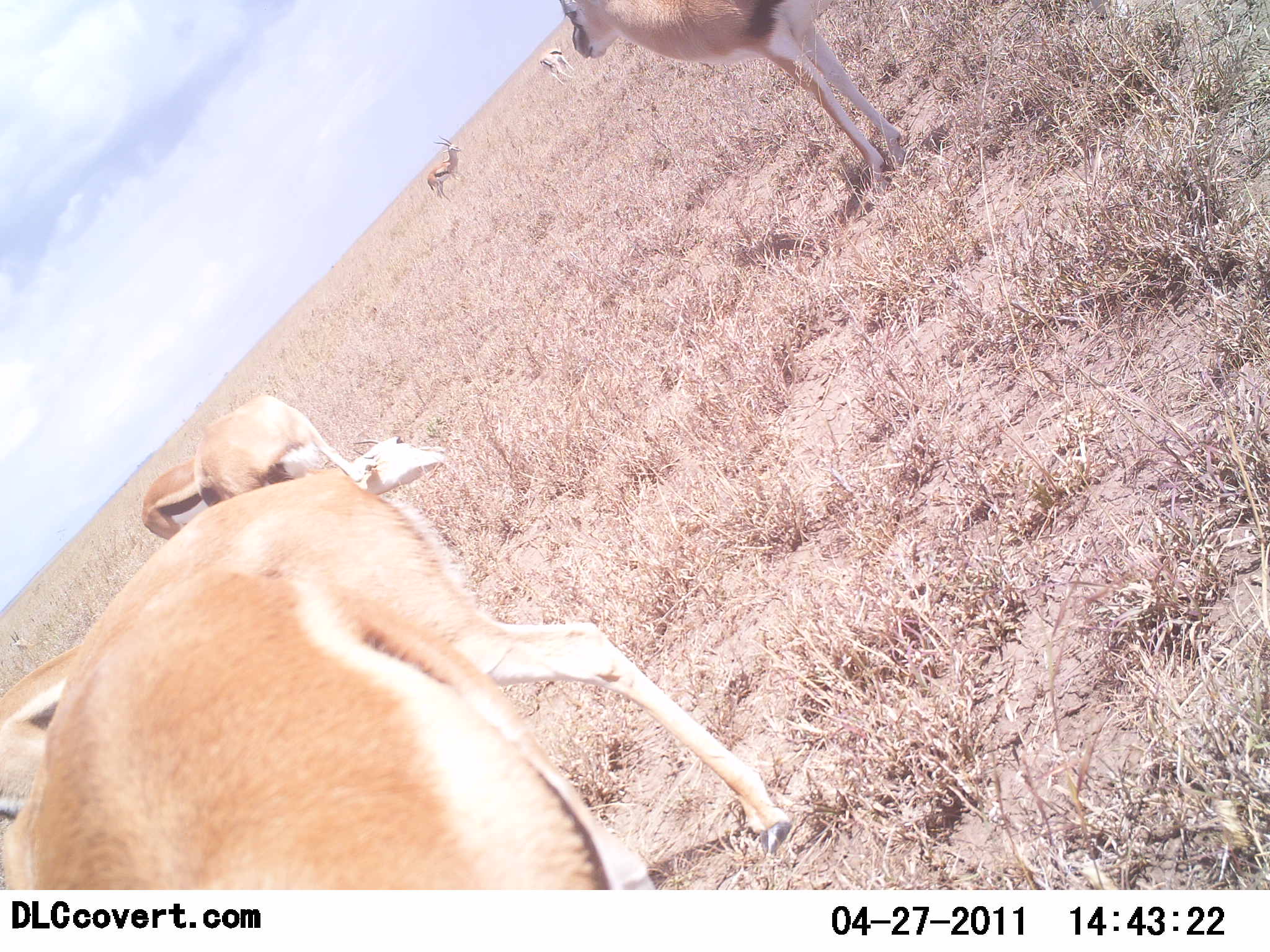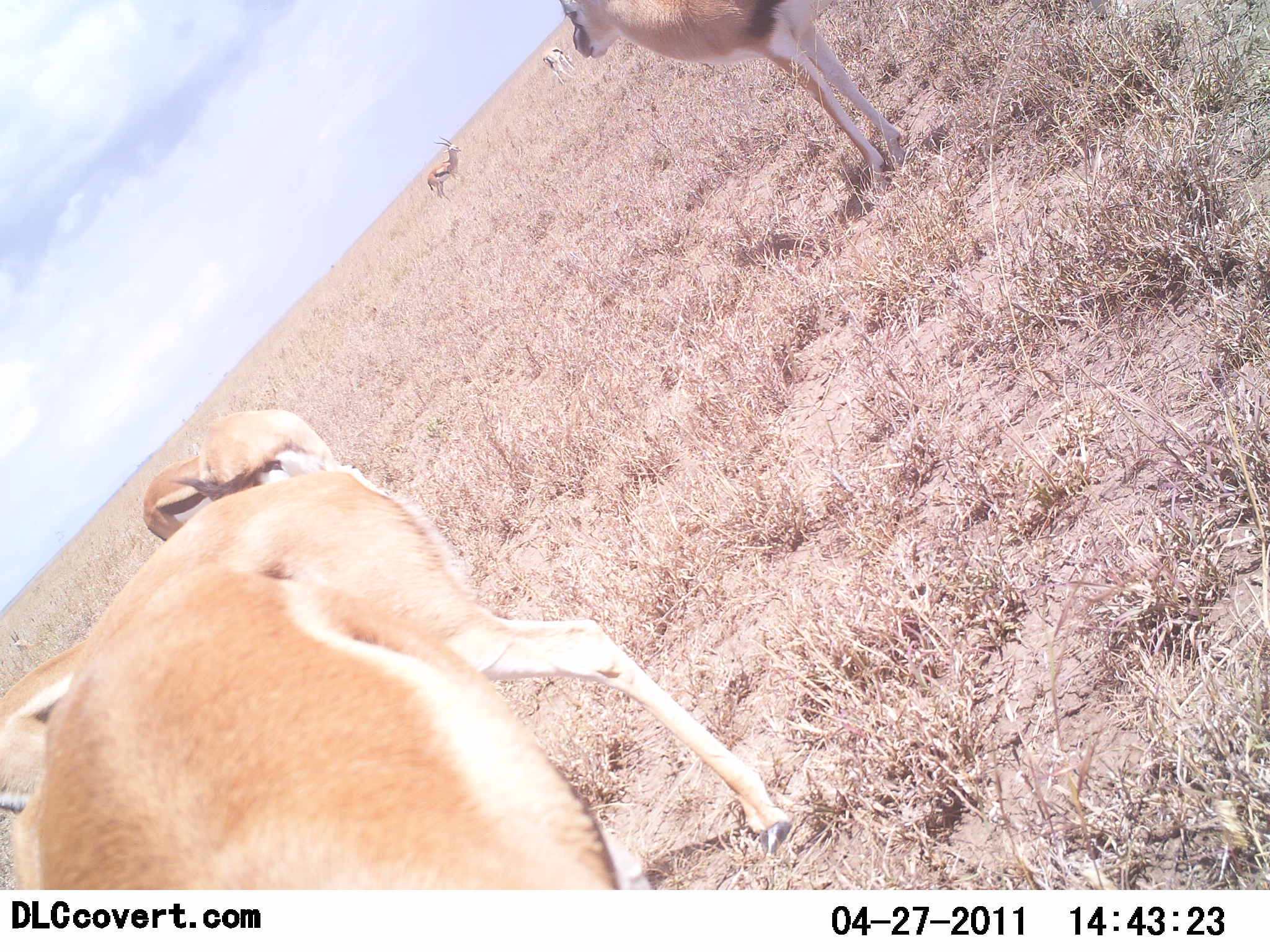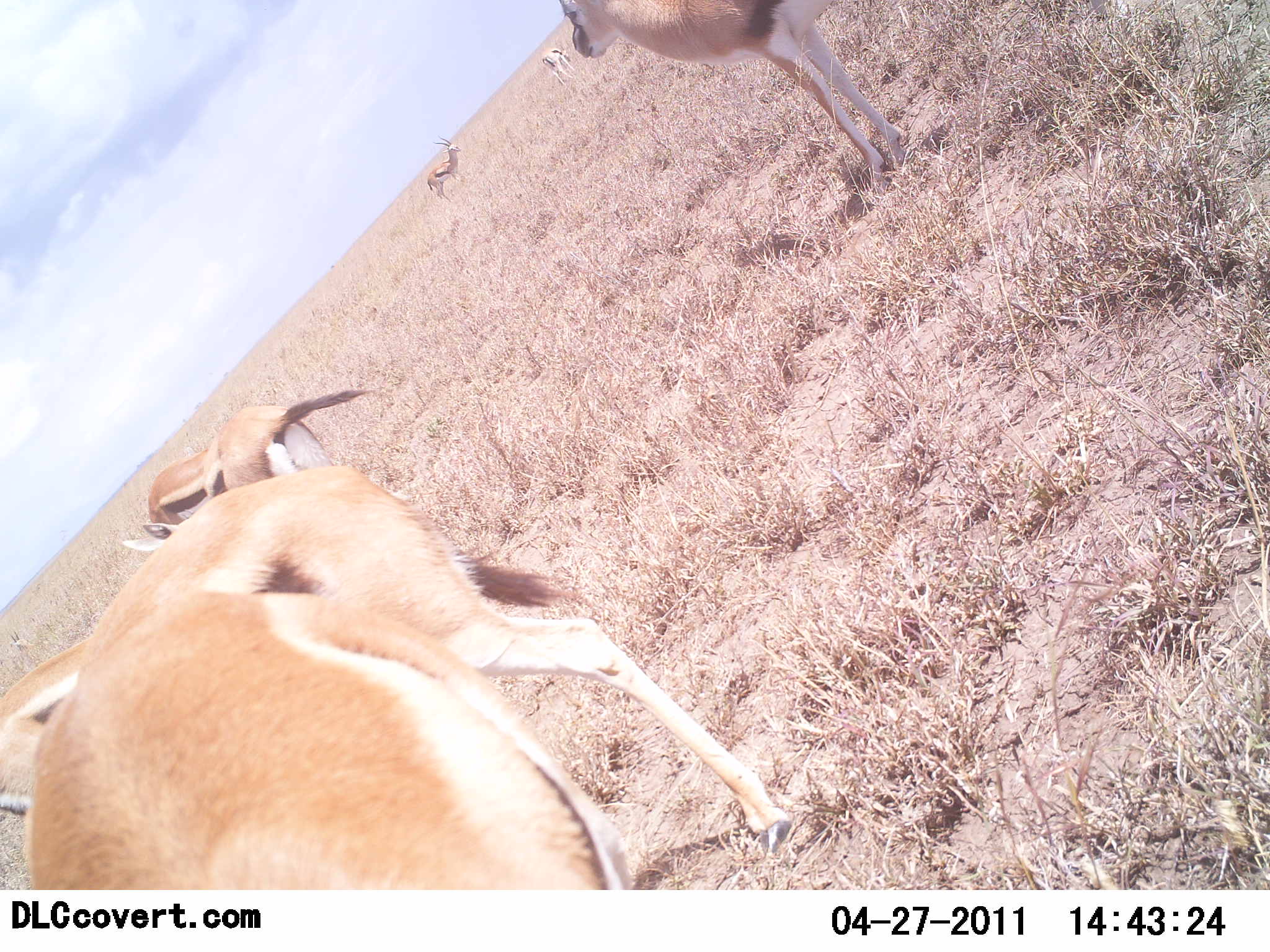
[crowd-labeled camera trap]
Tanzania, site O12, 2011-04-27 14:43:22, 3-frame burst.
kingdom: Animalia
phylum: Chordata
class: Mammalia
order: Artiodactyla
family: Bovidae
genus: Eudorcas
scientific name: Eudorcas thomsonii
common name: thomson's gazelle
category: gazellethomsons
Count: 6.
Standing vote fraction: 92%.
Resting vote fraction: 8%.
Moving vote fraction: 0%.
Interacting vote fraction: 0%.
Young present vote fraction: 0%.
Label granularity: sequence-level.